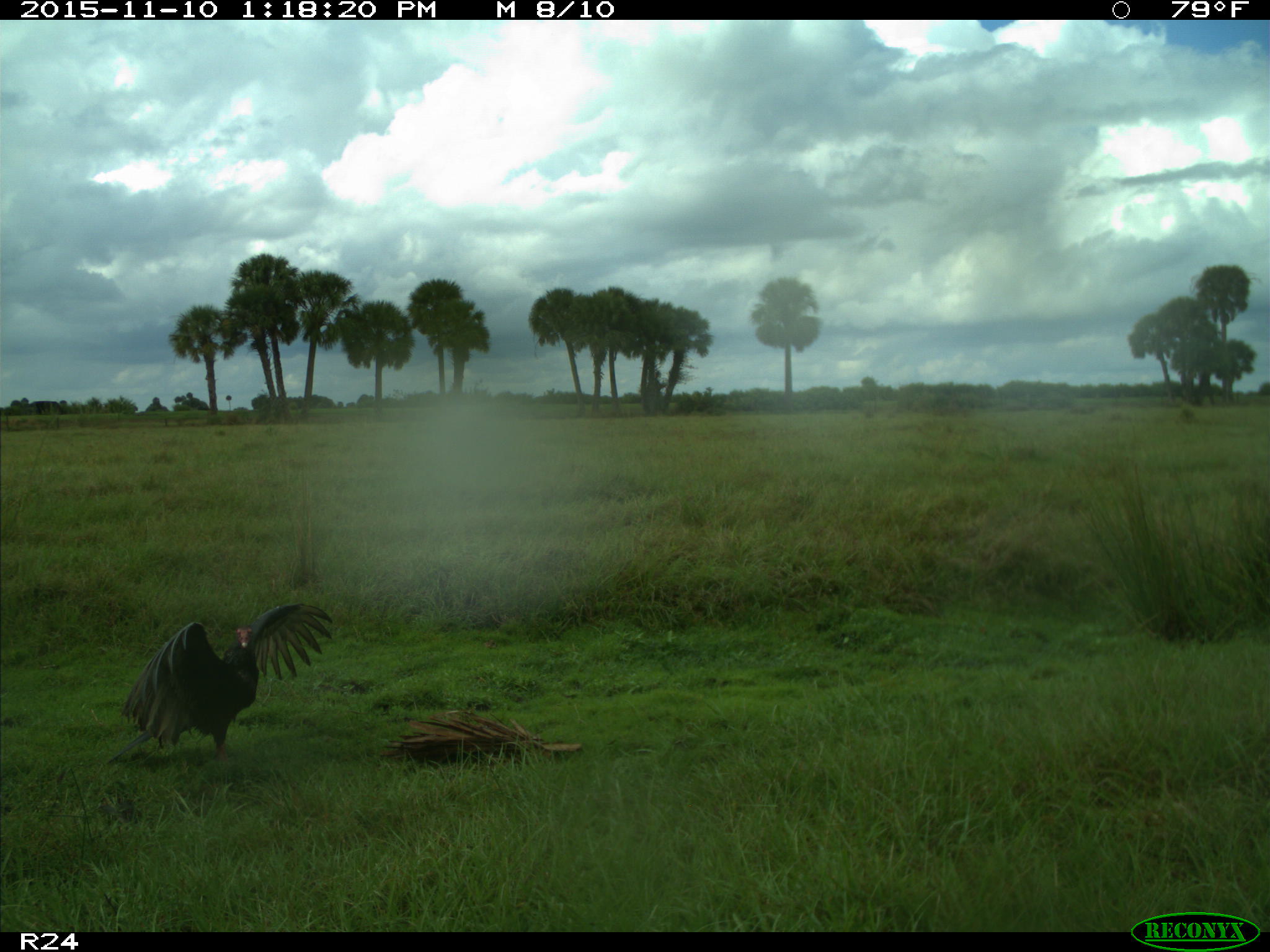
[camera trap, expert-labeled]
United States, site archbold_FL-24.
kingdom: Animalia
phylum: Chordata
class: Aves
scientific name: Aves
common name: birds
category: unidentified bird